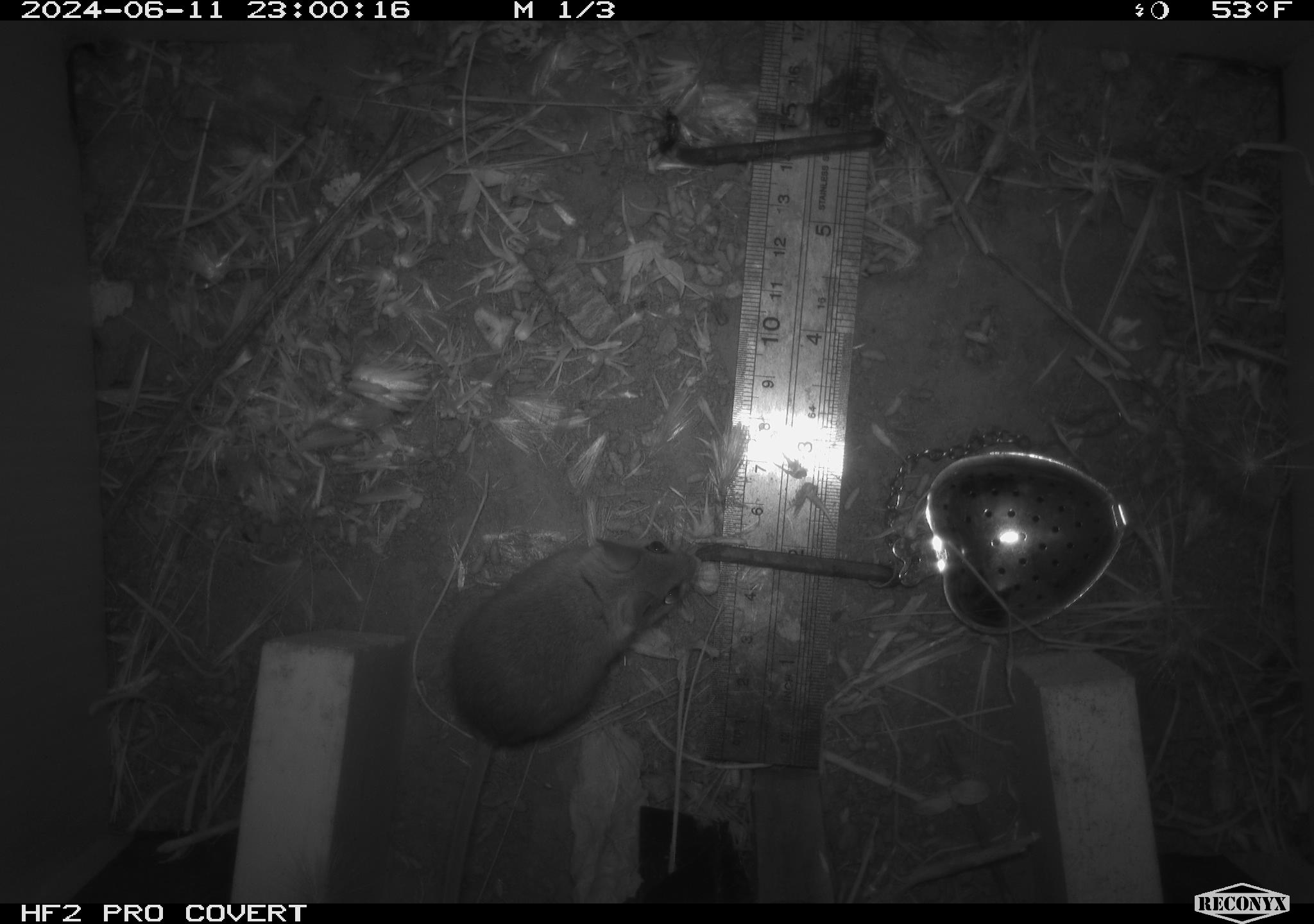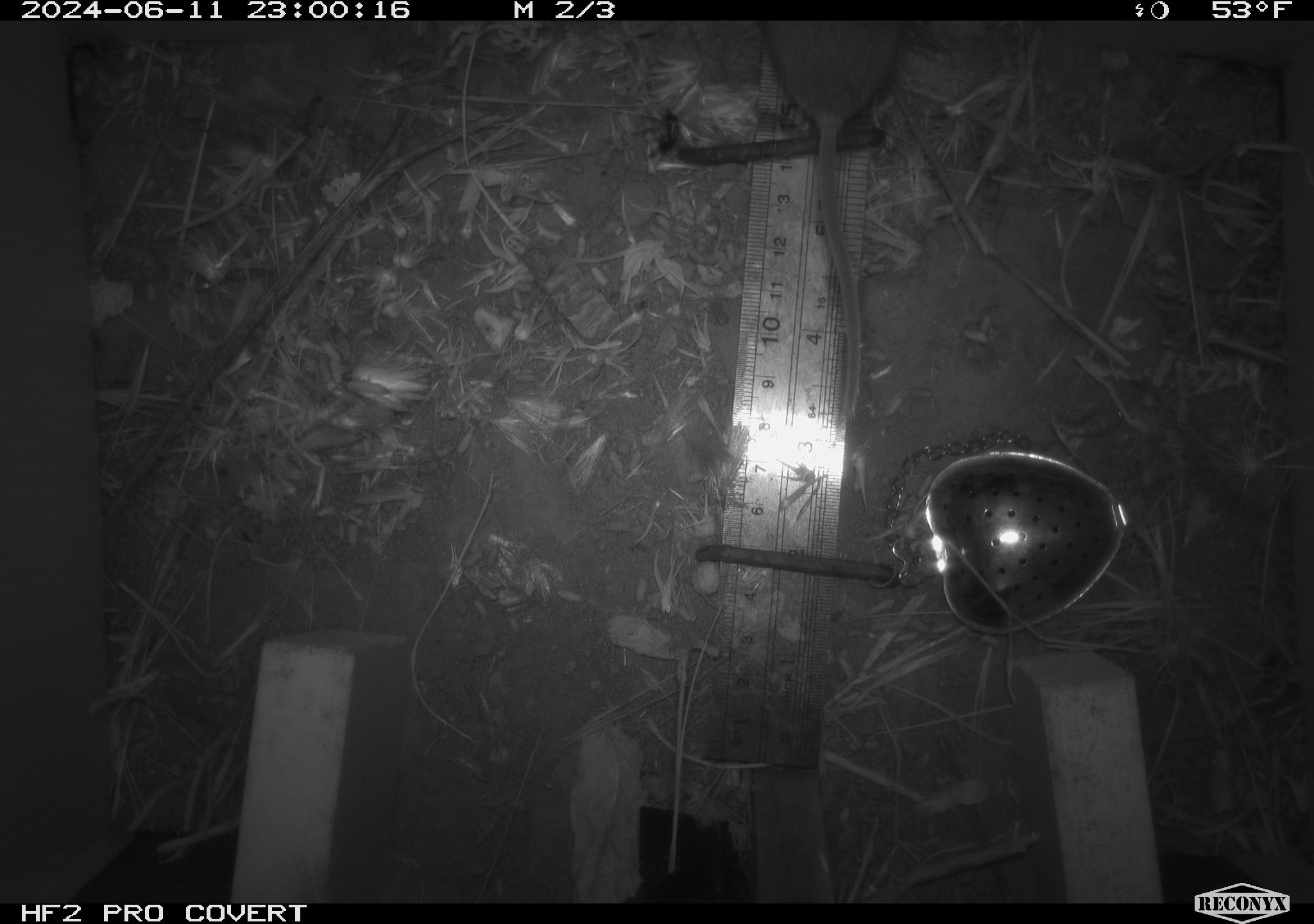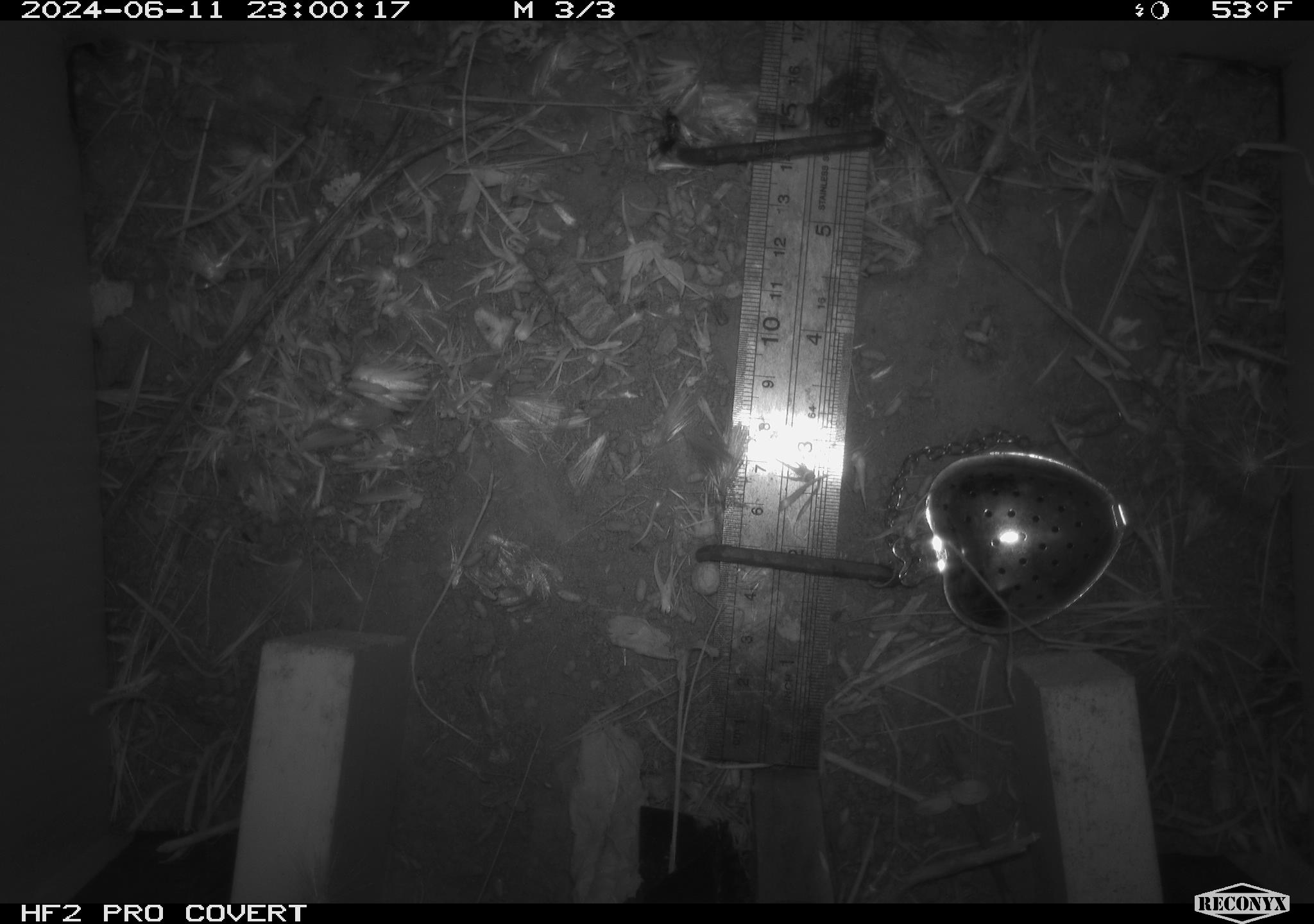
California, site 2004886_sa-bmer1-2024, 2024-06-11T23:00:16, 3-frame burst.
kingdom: Animalia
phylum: Chordata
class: Mammalia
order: Rodentia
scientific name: Rodentia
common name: mouse species